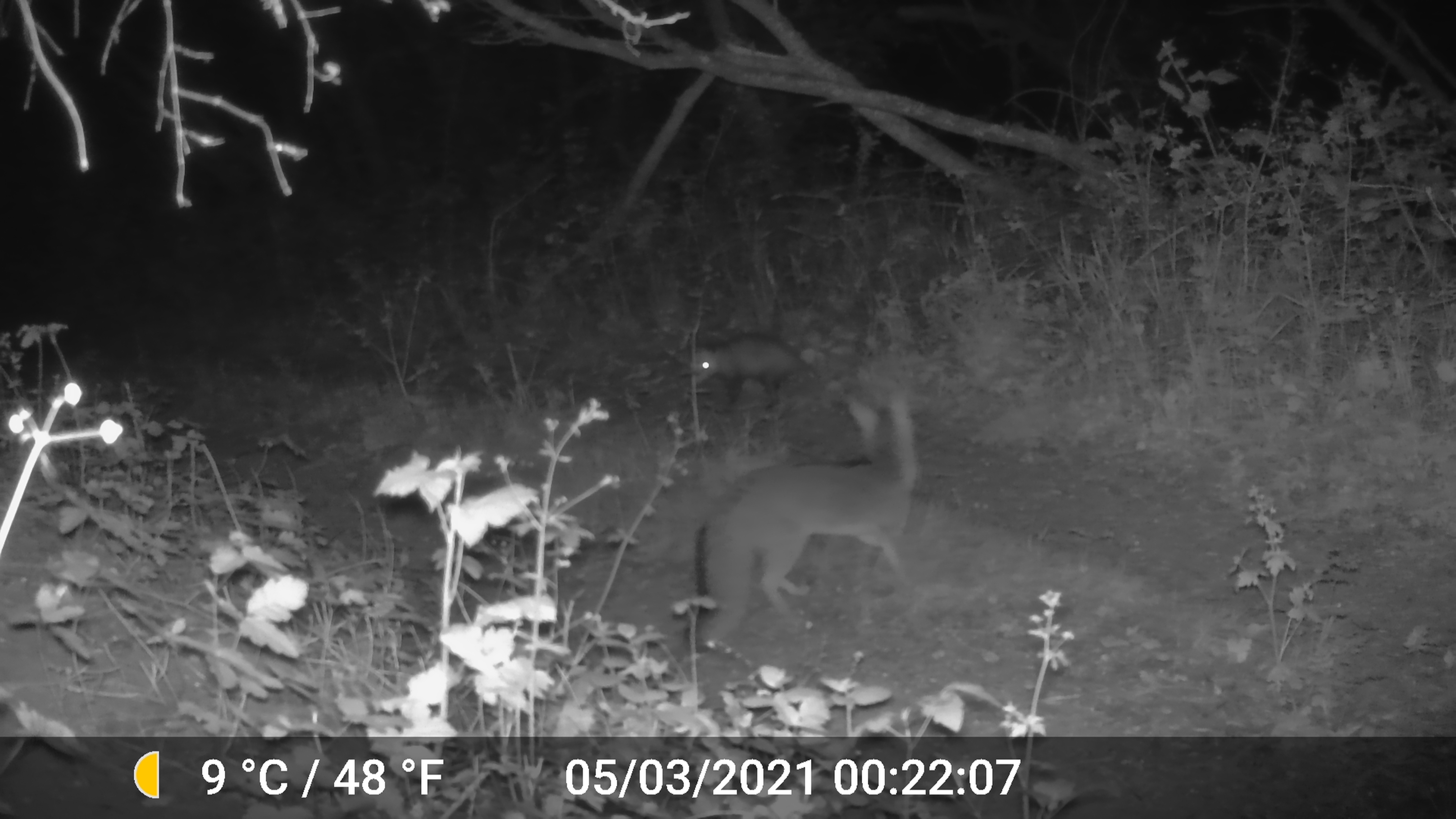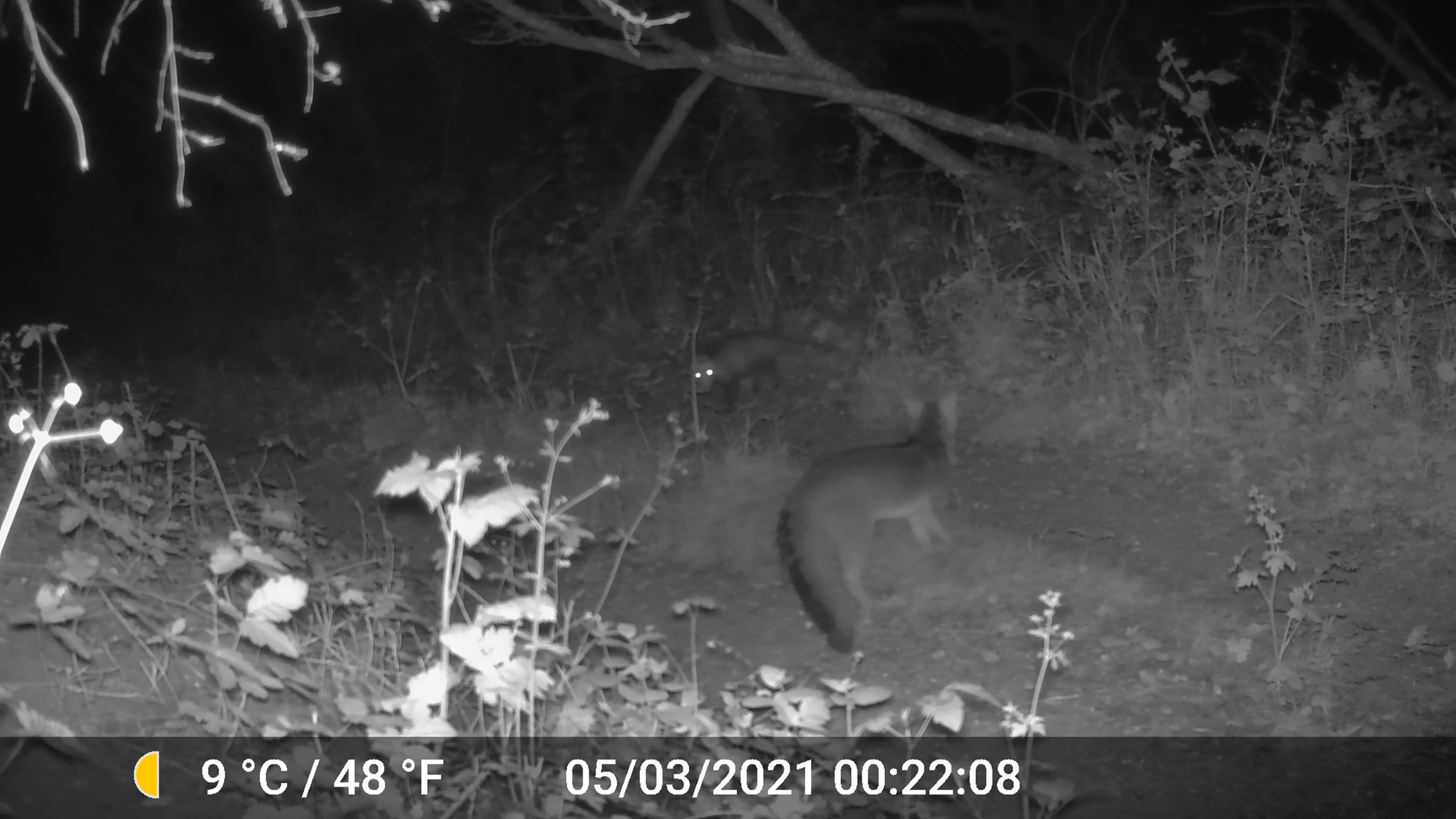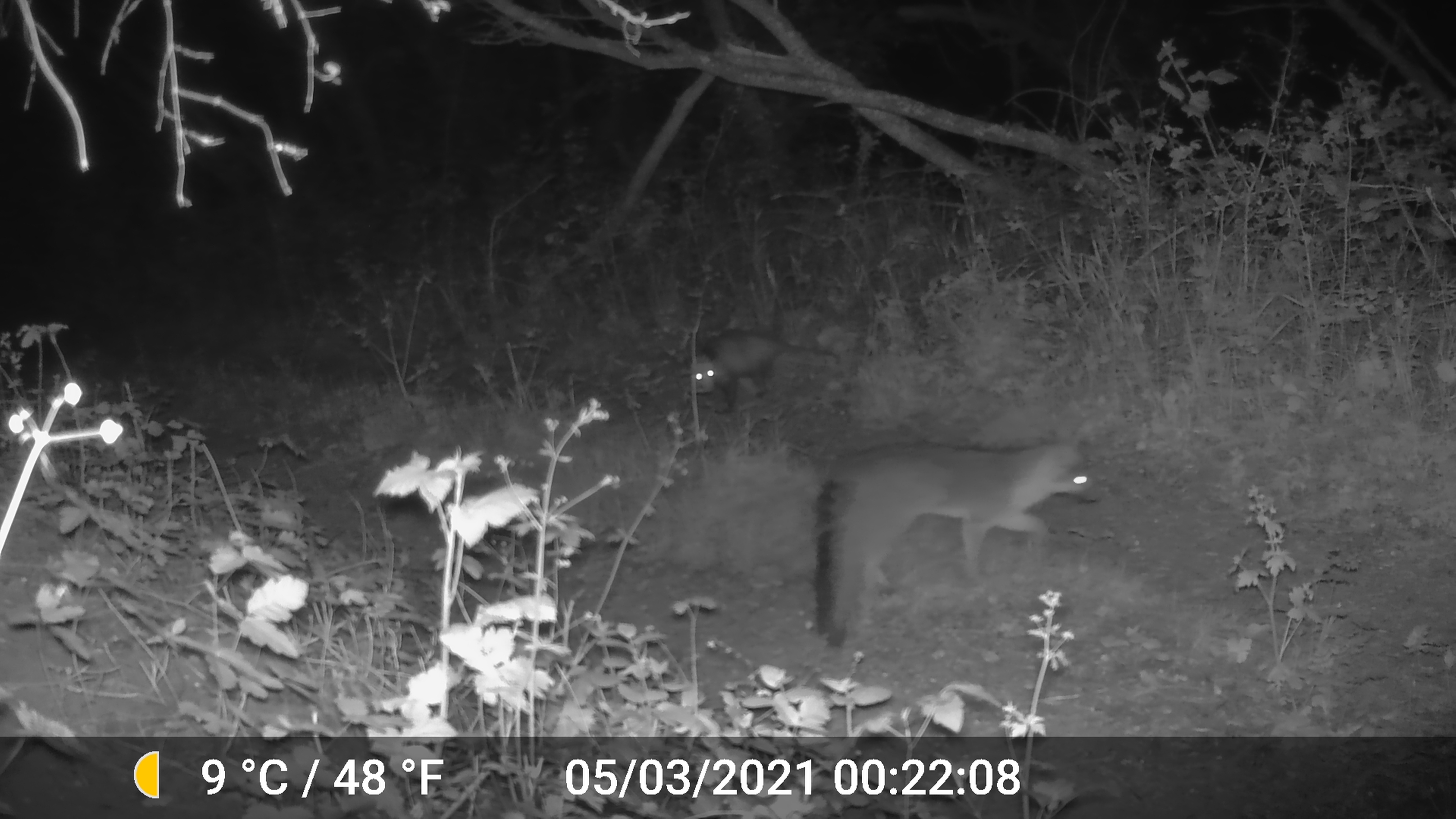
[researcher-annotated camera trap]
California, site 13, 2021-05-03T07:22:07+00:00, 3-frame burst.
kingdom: Animalia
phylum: Chordata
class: Mammalia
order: Didelphimorphia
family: Didelphidae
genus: Didelphis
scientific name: Didelphis virginiana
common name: virginia opossum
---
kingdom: Animalia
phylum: Chordata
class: Mammalia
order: Carnivora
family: Canidae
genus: Urocyon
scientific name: Urocyon cinereoargenteus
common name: gray fox